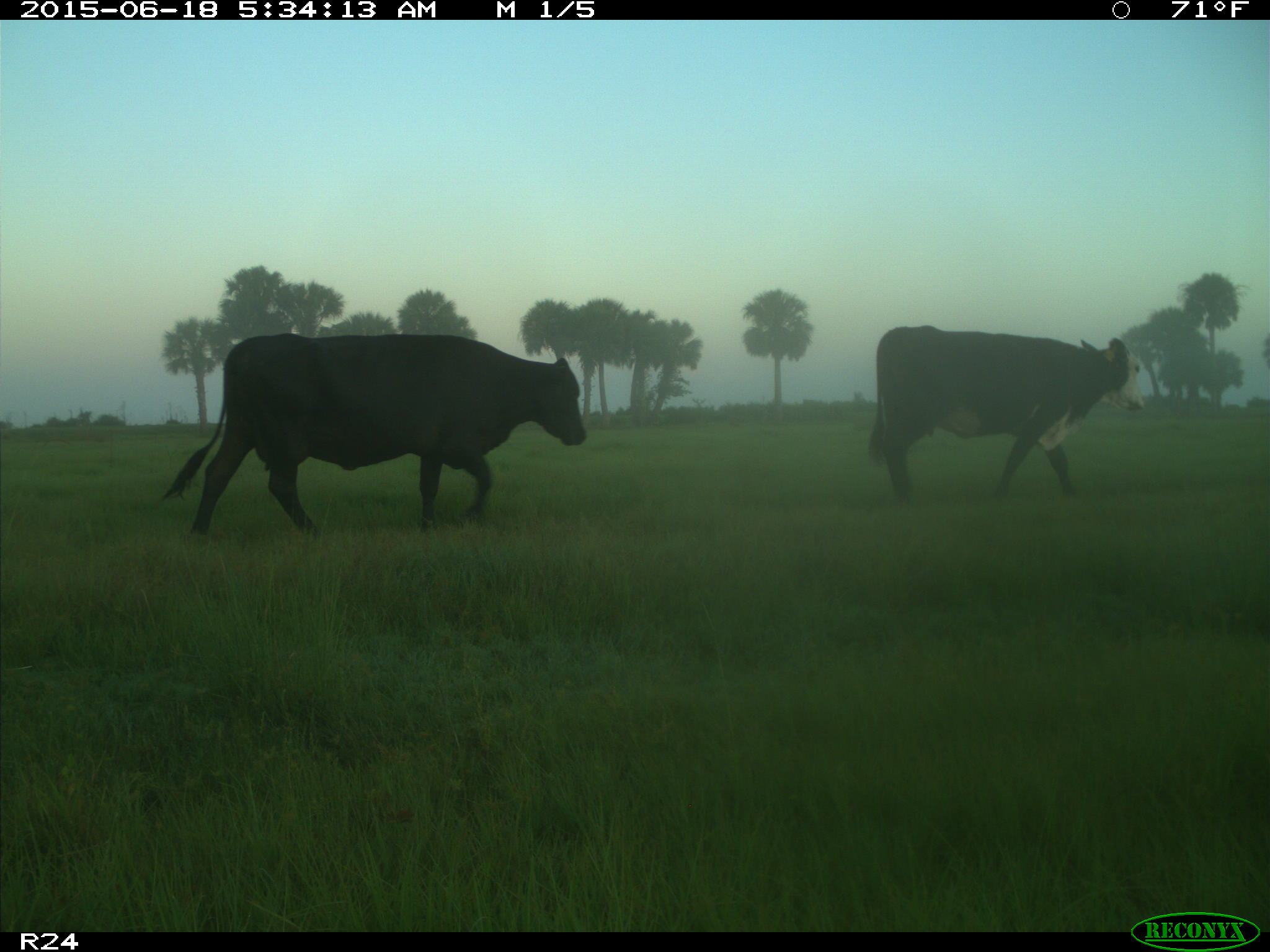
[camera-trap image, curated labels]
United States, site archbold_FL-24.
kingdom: Animalia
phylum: Chordata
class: Mammalia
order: Artiodactyla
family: Bovidae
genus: Bos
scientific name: Bos taurus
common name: domestic cow